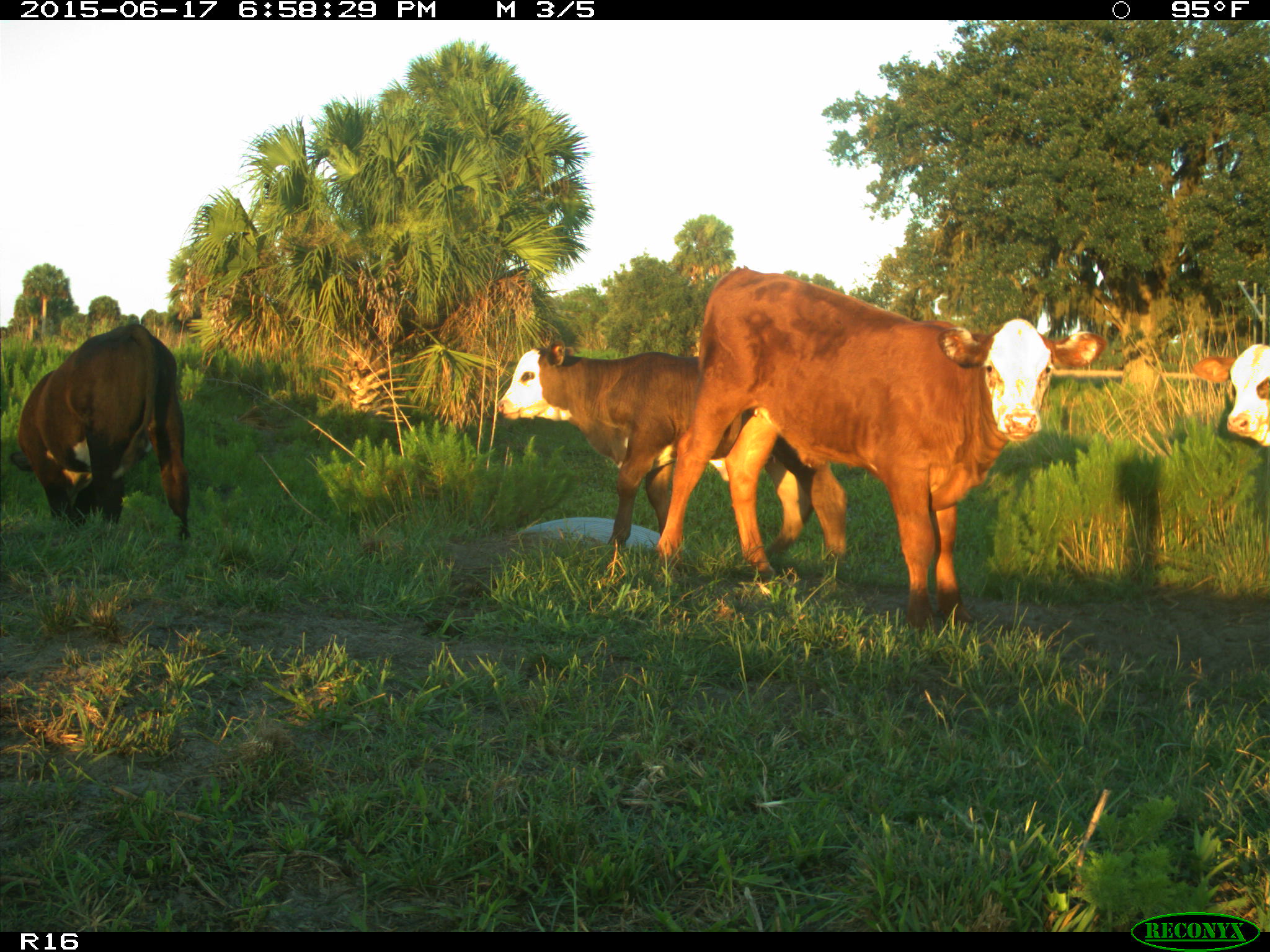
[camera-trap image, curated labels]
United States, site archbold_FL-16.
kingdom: Animalia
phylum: Chordata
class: Mammalia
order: Artiodactyla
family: Bovidae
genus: Bos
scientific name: Bos taurus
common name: domestic cow